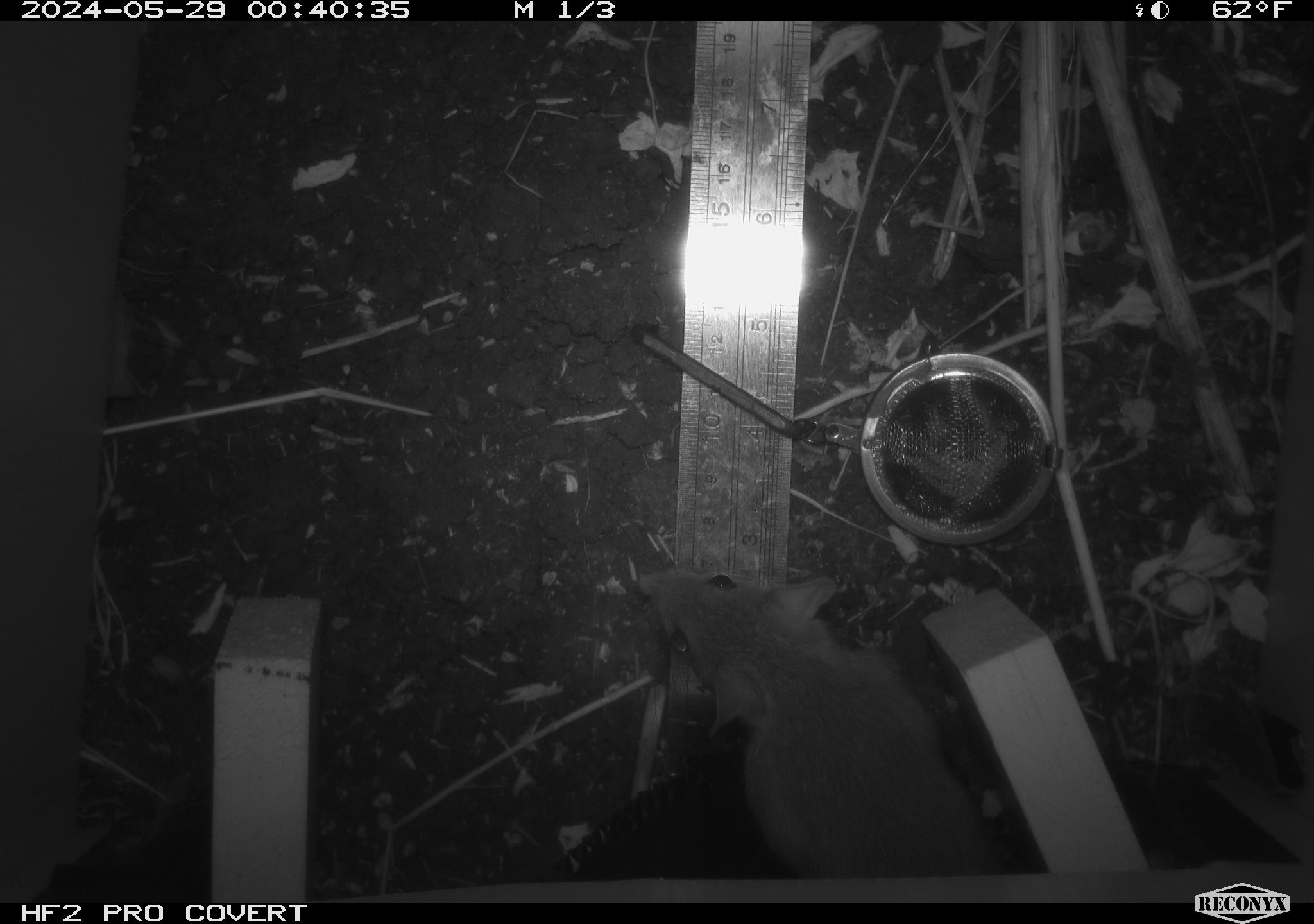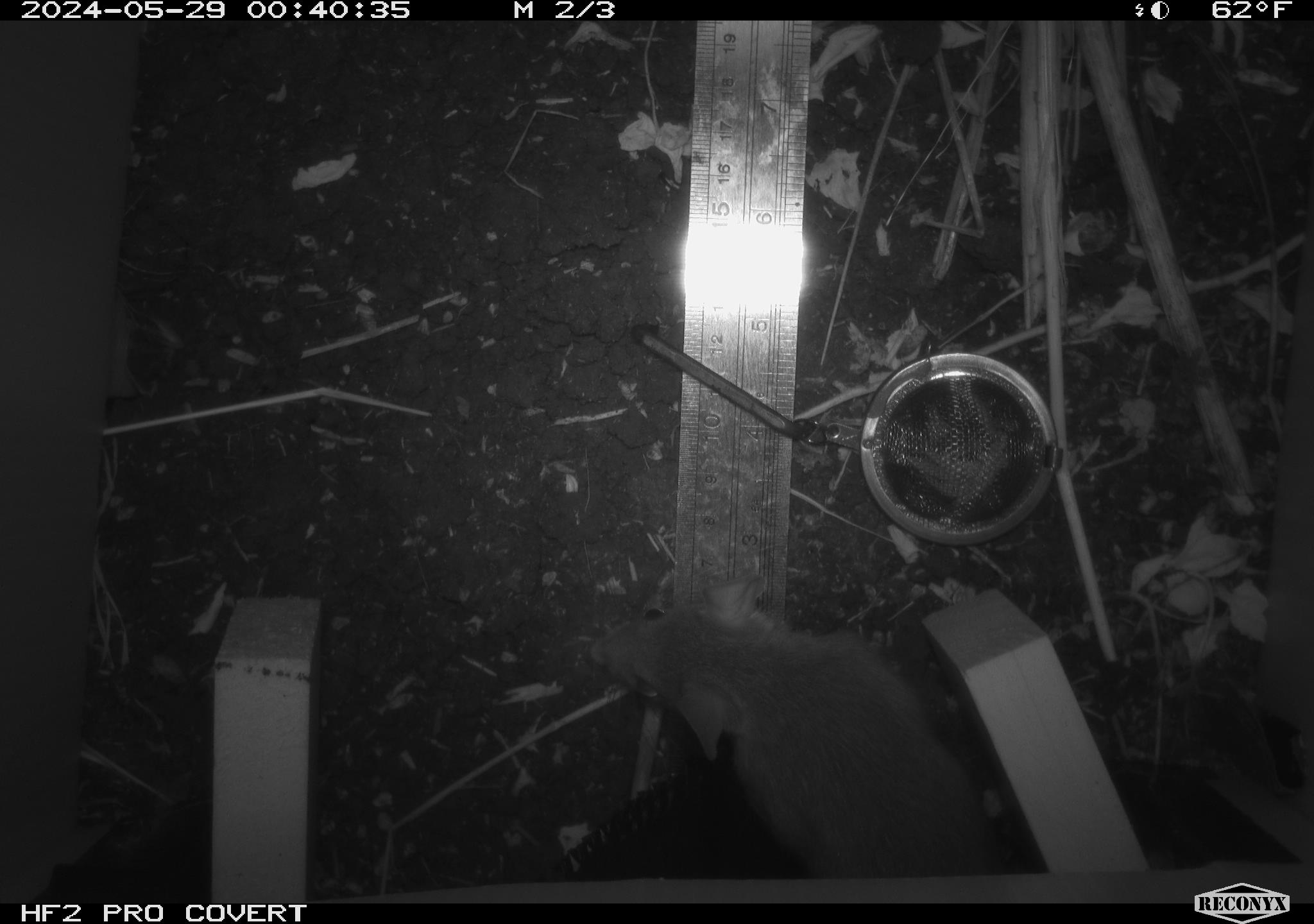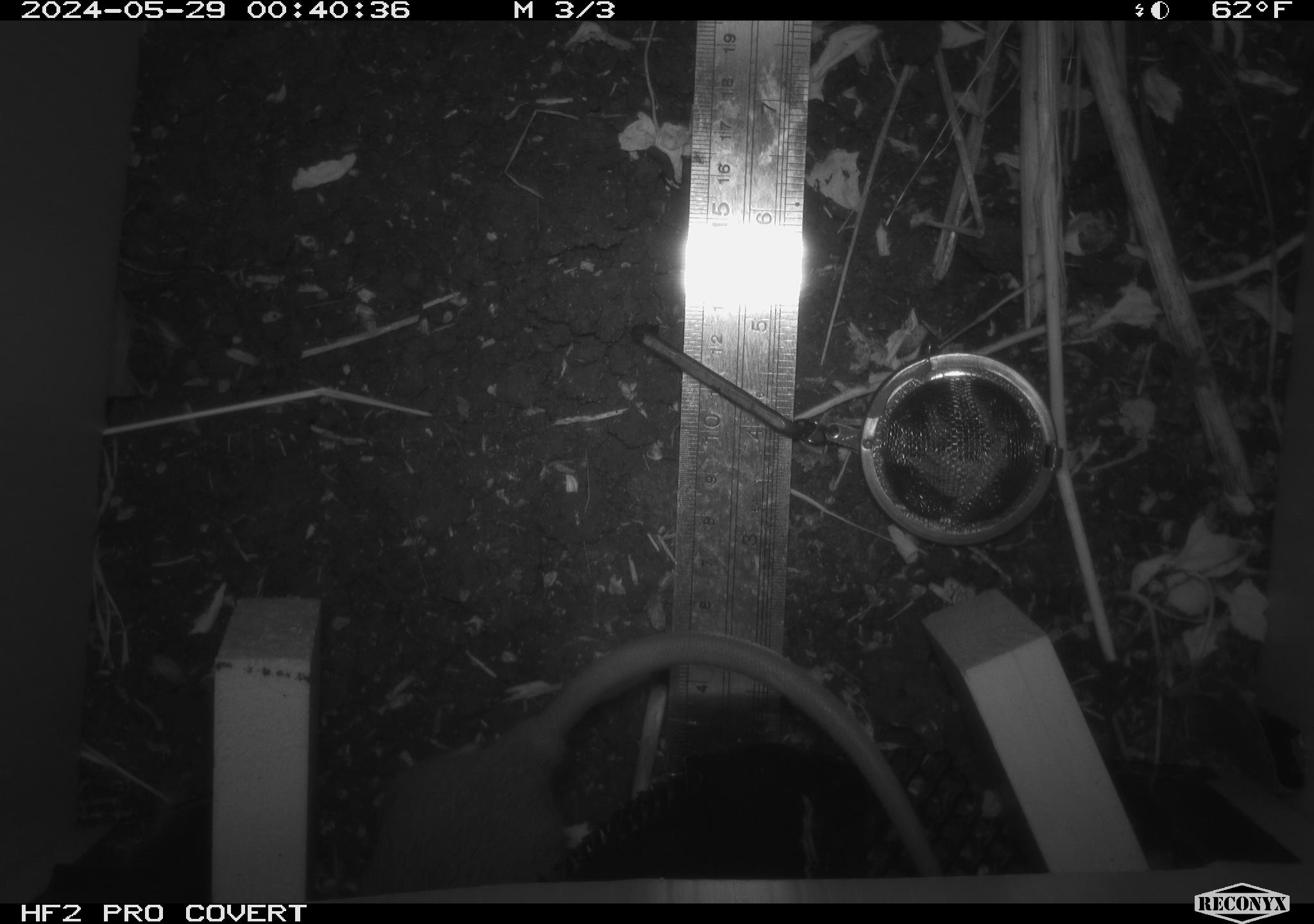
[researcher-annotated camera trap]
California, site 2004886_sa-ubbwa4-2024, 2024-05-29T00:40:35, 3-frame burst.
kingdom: Animalia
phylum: Chordata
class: Mammalia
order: Rodentia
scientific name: Rodentia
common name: woodrat or rat or mouse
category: woodrat or rat or mouse species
Woodrat or rat or mouse species (woodrat or rat or mouse) (Rodentia).